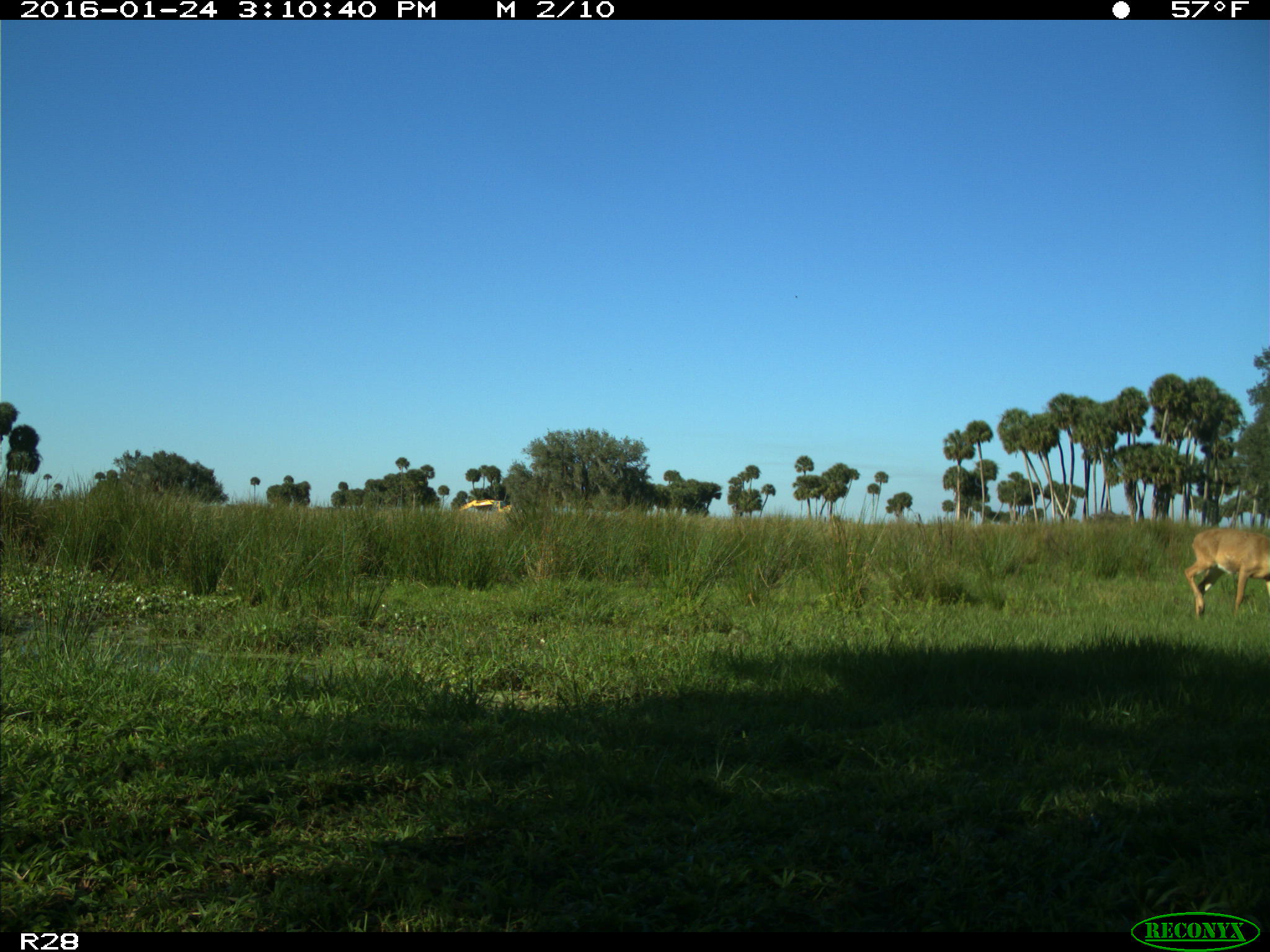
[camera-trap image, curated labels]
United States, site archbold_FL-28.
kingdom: Animalia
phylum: Chordata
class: Mammalia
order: Artiodactyla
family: Cervidae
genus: Odocoileus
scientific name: Odocoileus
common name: deer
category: unidentified deer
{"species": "unidentified deer (deer) (Odocoileus)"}